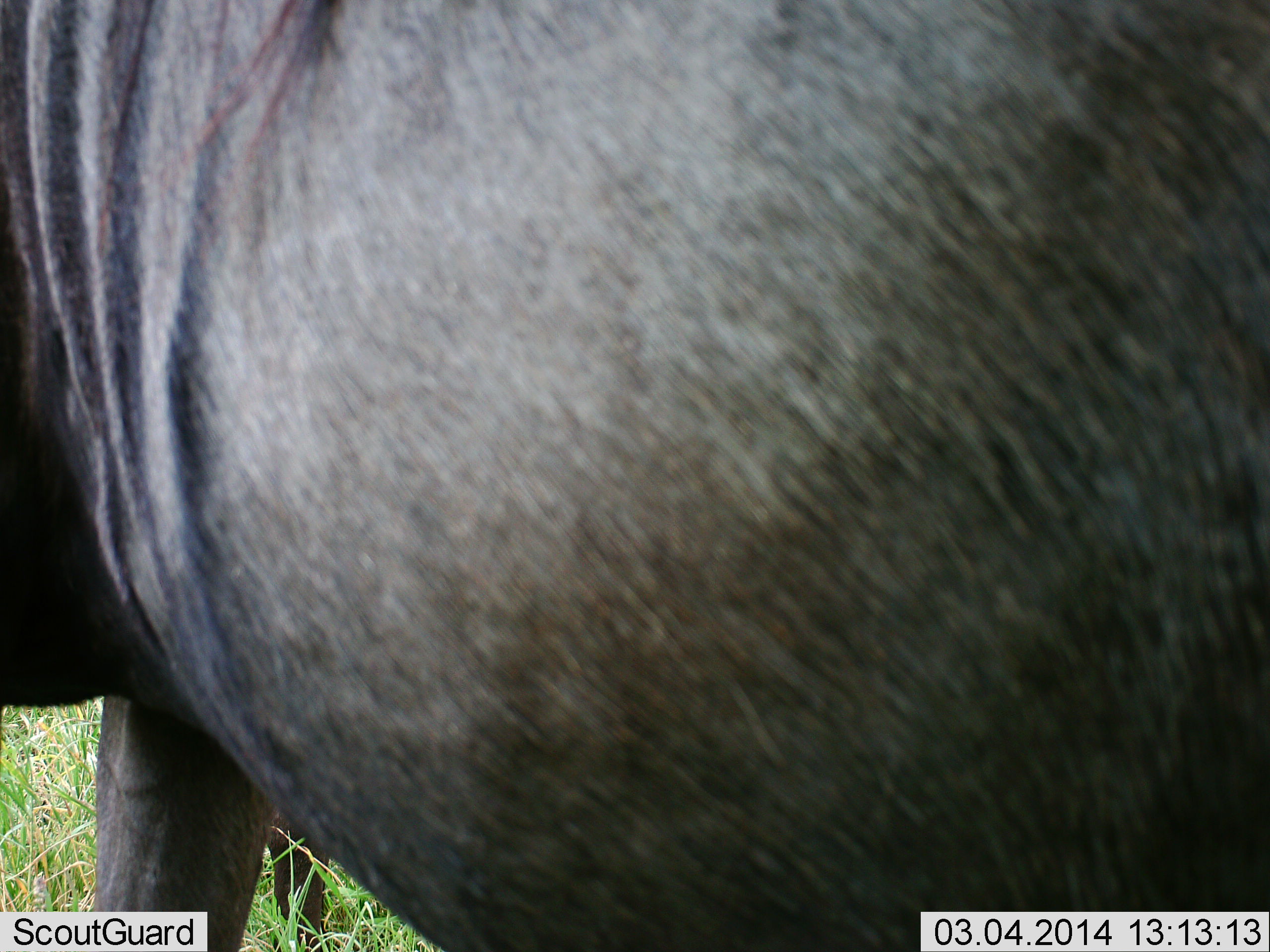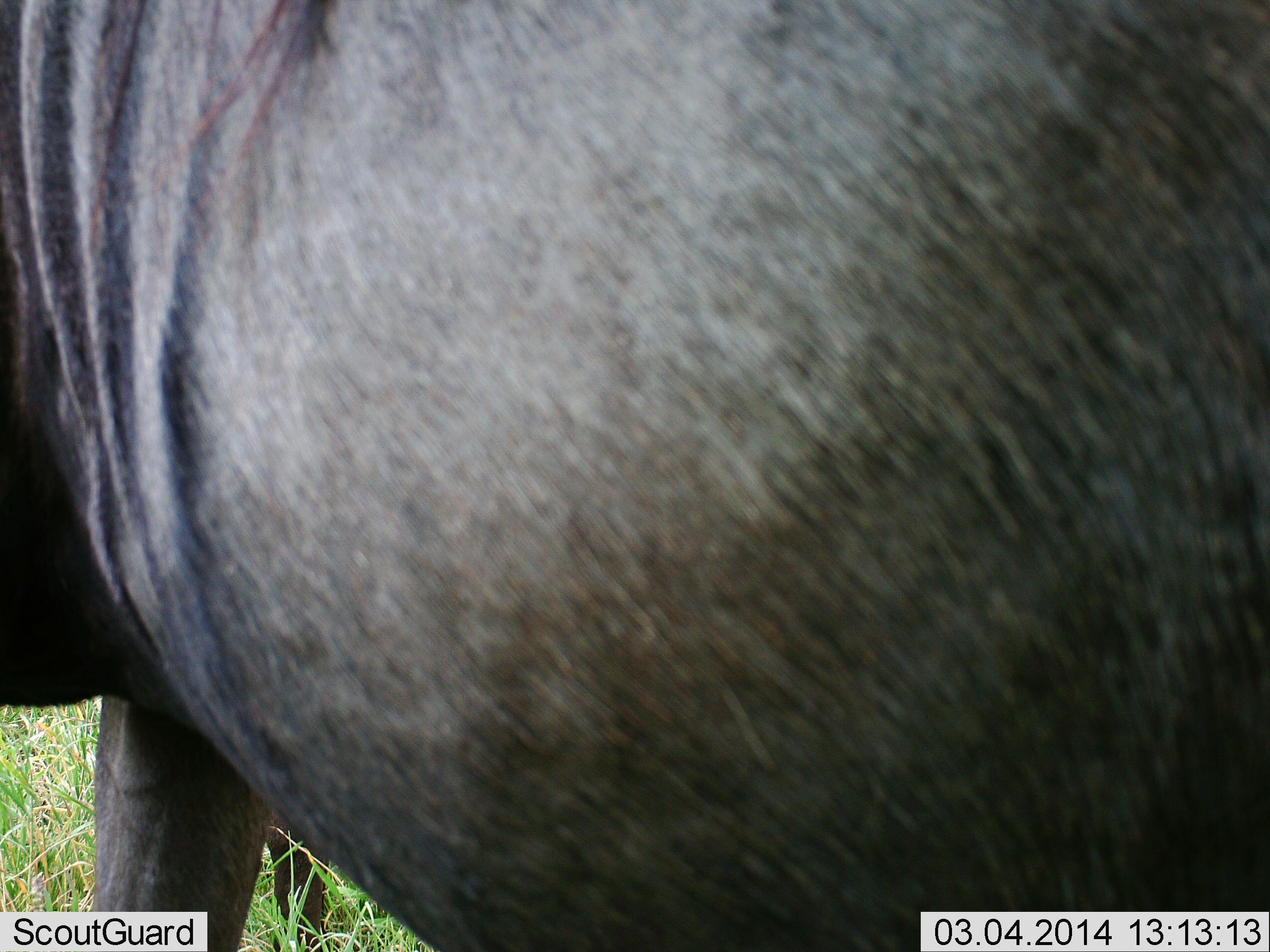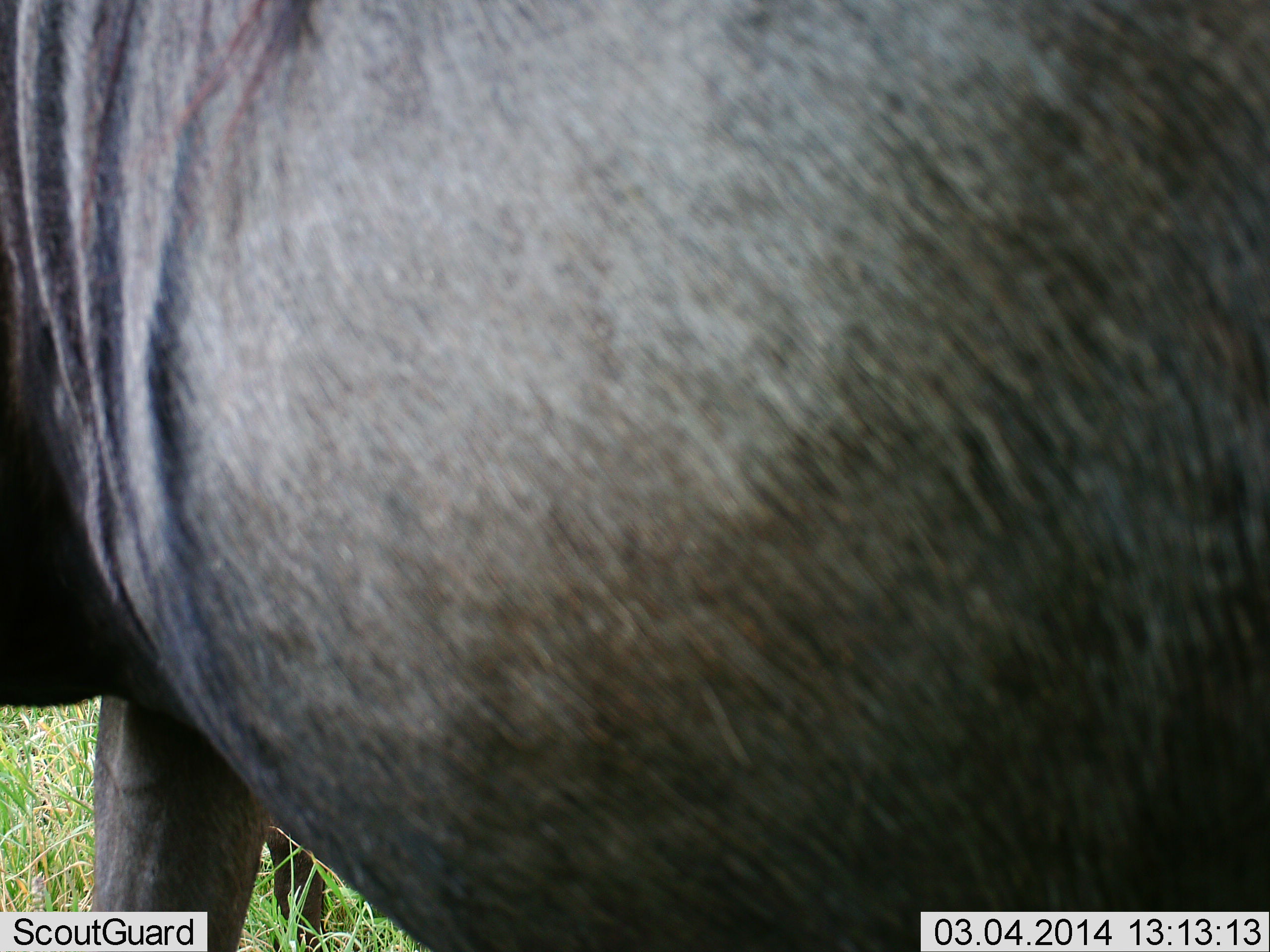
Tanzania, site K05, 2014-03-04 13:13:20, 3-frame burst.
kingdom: Animalia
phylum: Chordata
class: Mammalia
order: Artiodactyla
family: Bovidae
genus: Connochaetes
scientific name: Connochaetes taurinus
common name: blue wildebeest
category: wildebeest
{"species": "wildebeest (blue wildebeest) (Connochaetes taurinus)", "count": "1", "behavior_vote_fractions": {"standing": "100%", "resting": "0%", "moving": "0%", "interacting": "0%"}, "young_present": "0%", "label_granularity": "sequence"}